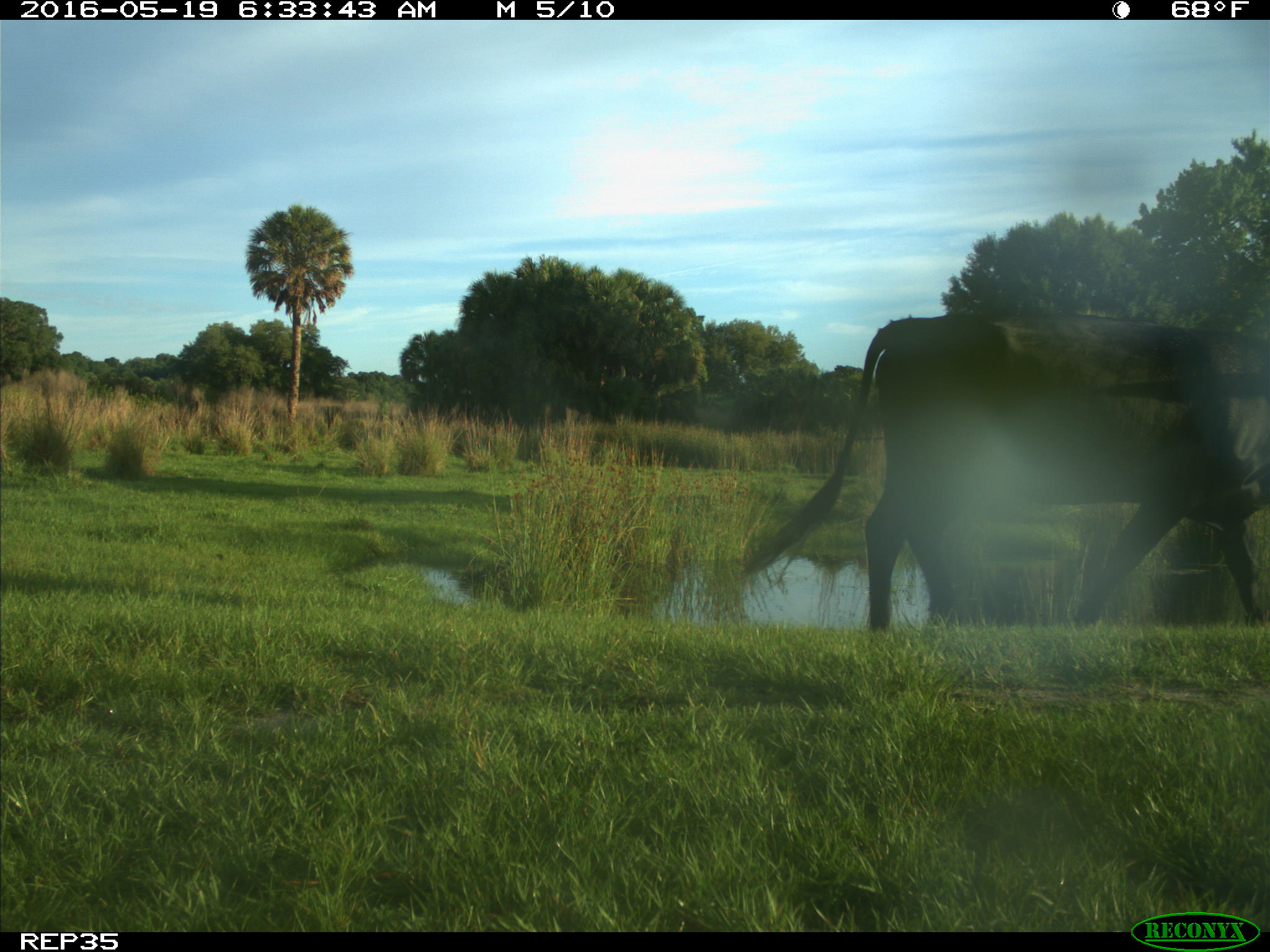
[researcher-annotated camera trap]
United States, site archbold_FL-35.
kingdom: Animalia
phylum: Chordata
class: Mammalia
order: Artiodactyla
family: Bovidae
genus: Bos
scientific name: Bos taurus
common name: domestic cow